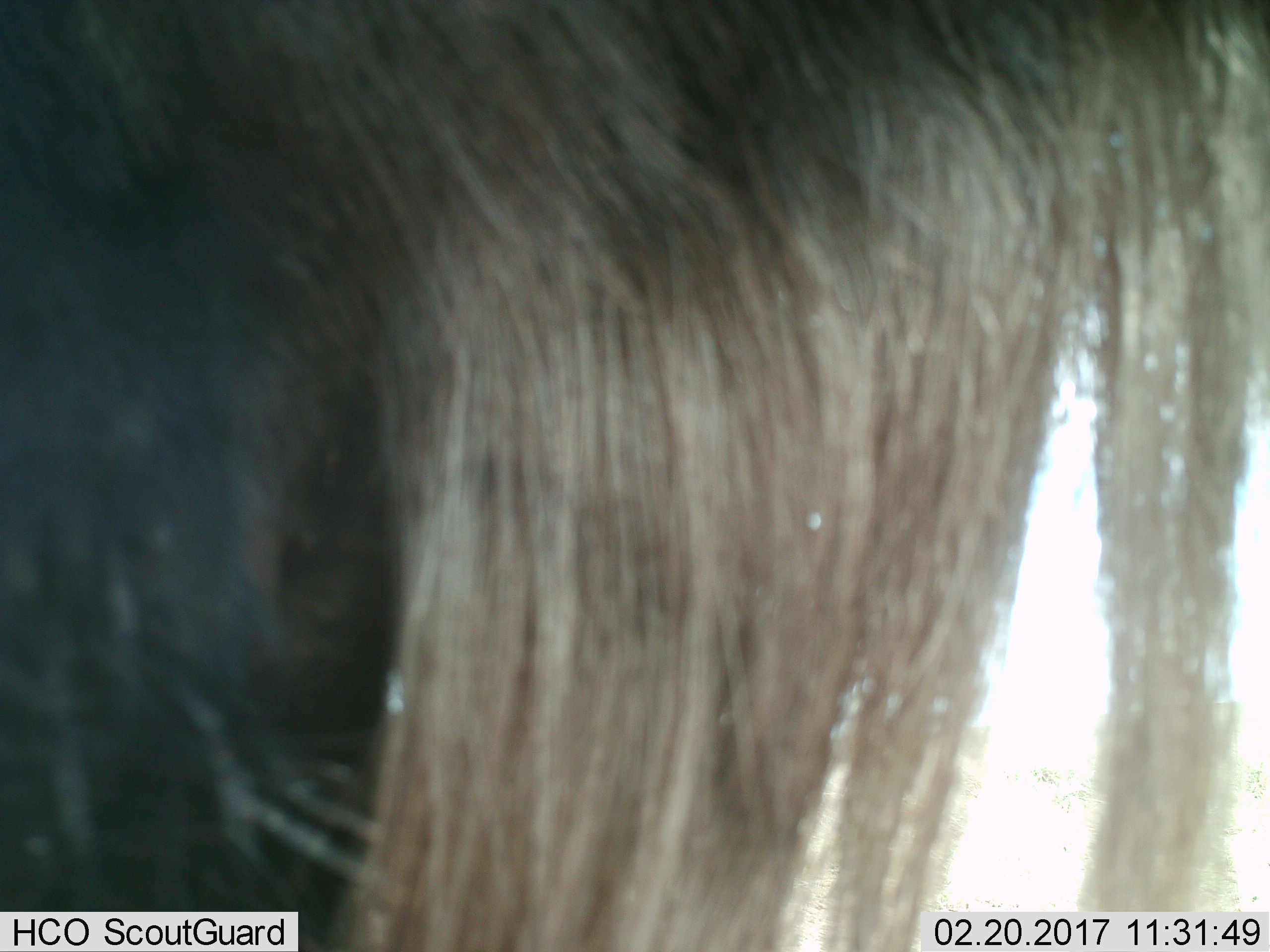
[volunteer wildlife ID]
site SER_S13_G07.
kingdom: Animalia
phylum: Chordata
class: Mammalia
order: Artiodactyla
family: Bovidae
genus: Connochaetes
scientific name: Connochaetes taurinus taurinus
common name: blue wildebeest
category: wildebeestblue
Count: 1.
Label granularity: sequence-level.